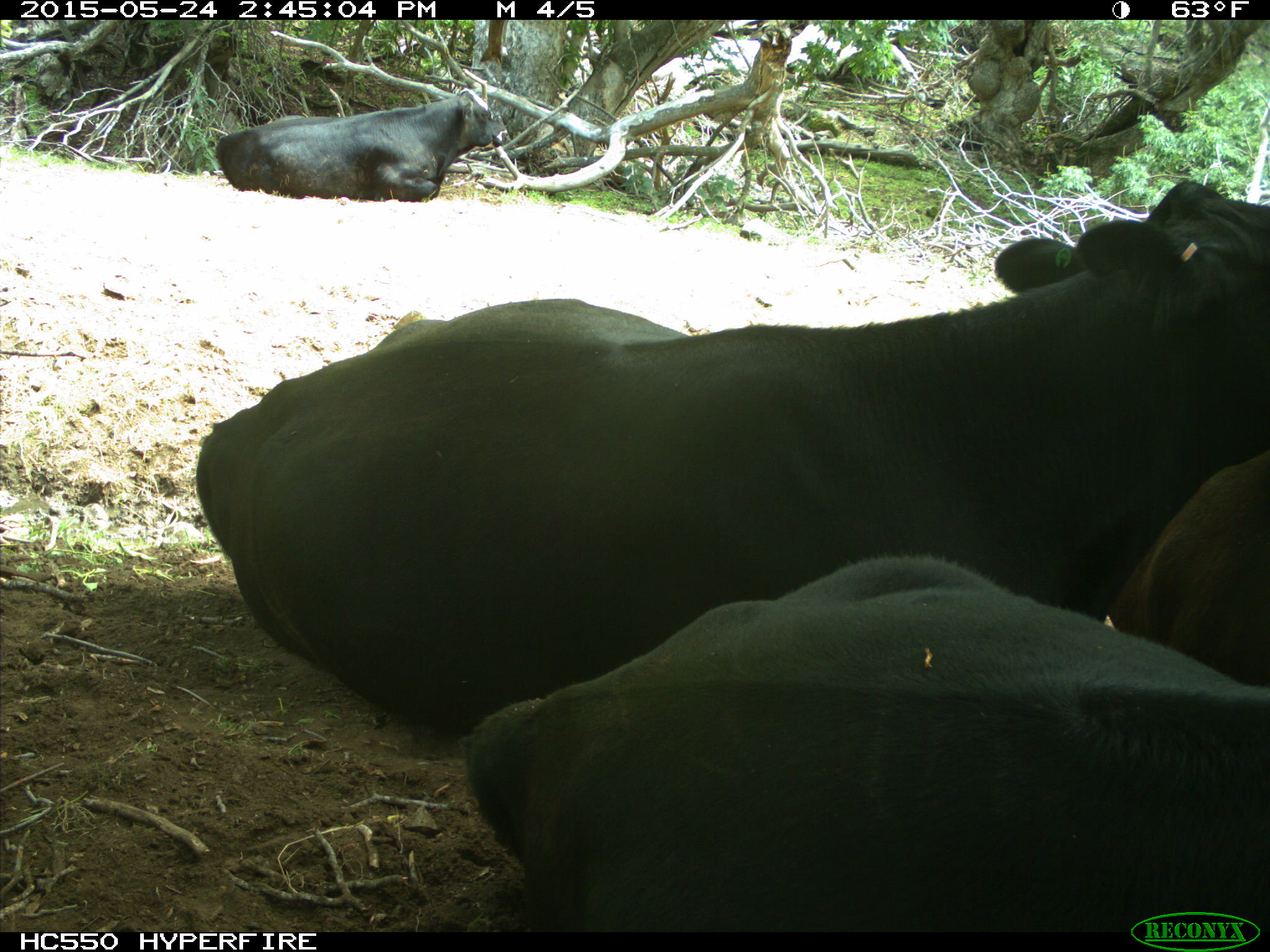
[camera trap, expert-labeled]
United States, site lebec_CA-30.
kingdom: Animalia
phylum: Chordata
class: Mammalia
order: Artiodactyla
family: Bovidae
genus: Bos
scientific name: Bos taurus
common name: domestic cow